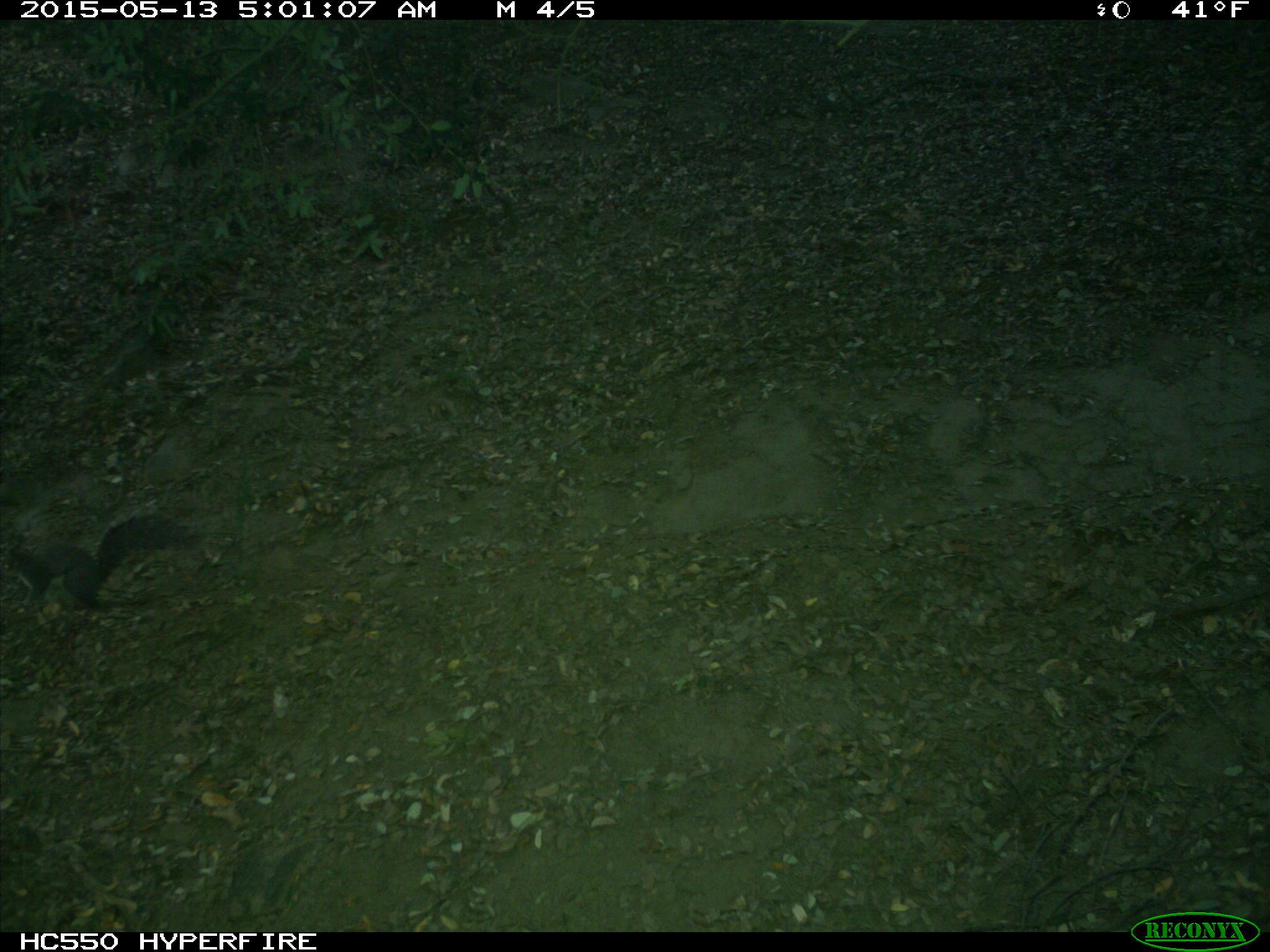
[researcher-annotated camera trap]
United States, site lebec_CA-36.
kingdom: Animalia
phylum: Chordata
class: Mammalia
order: Rodentia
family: Sciuridae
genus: Sciurus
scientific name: Sciurus carolinensis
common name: eastern gray squirrel